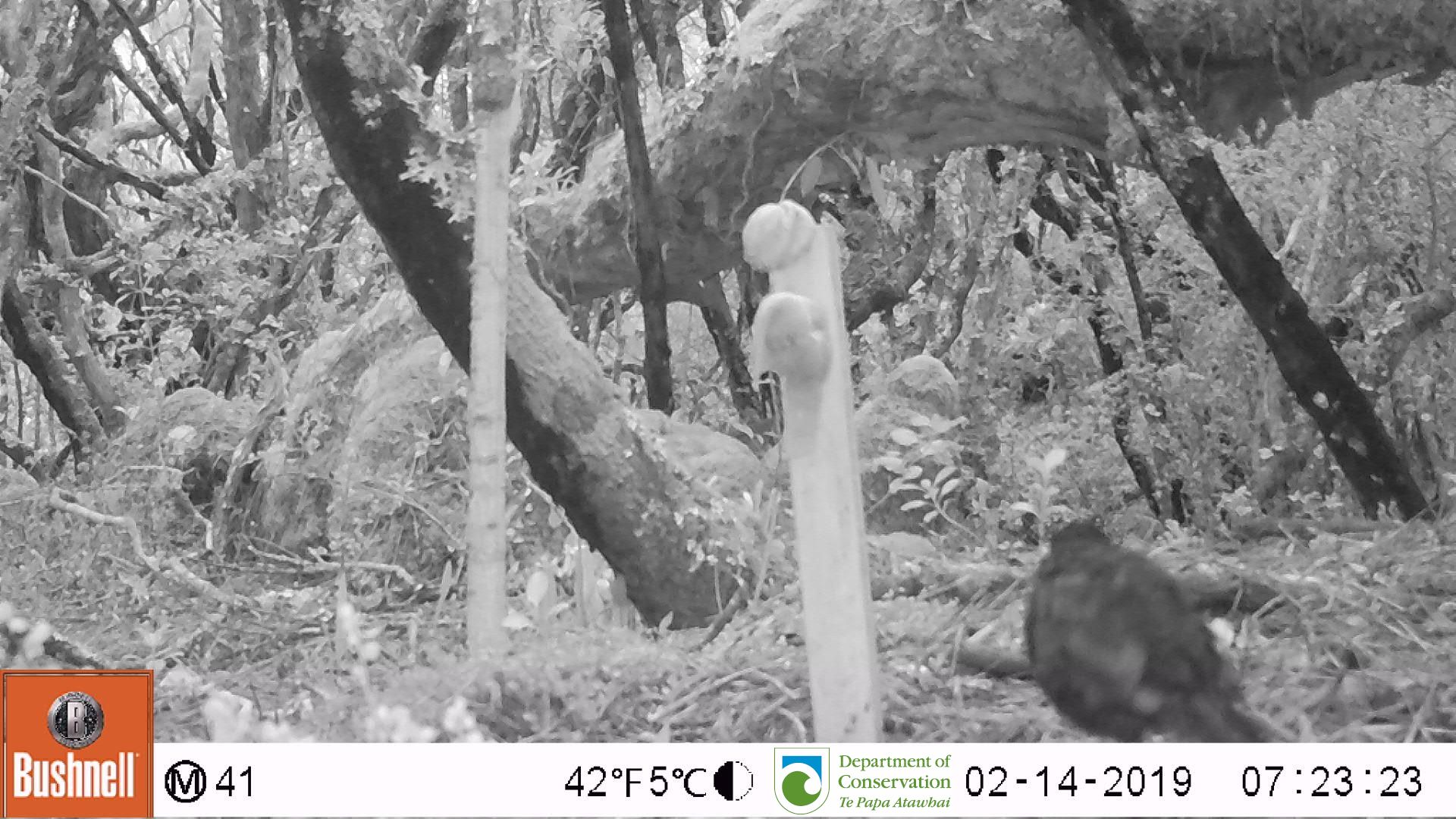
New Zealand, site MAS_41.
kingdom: Animalia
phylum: Chordata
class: Aves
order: Passeriformes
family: Turdidae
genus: Turdus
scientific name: Turdus merula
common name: eurasian blackbird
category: blackbird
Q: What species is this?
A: Blackbird (eurasian blackbird) (Turdus merula).